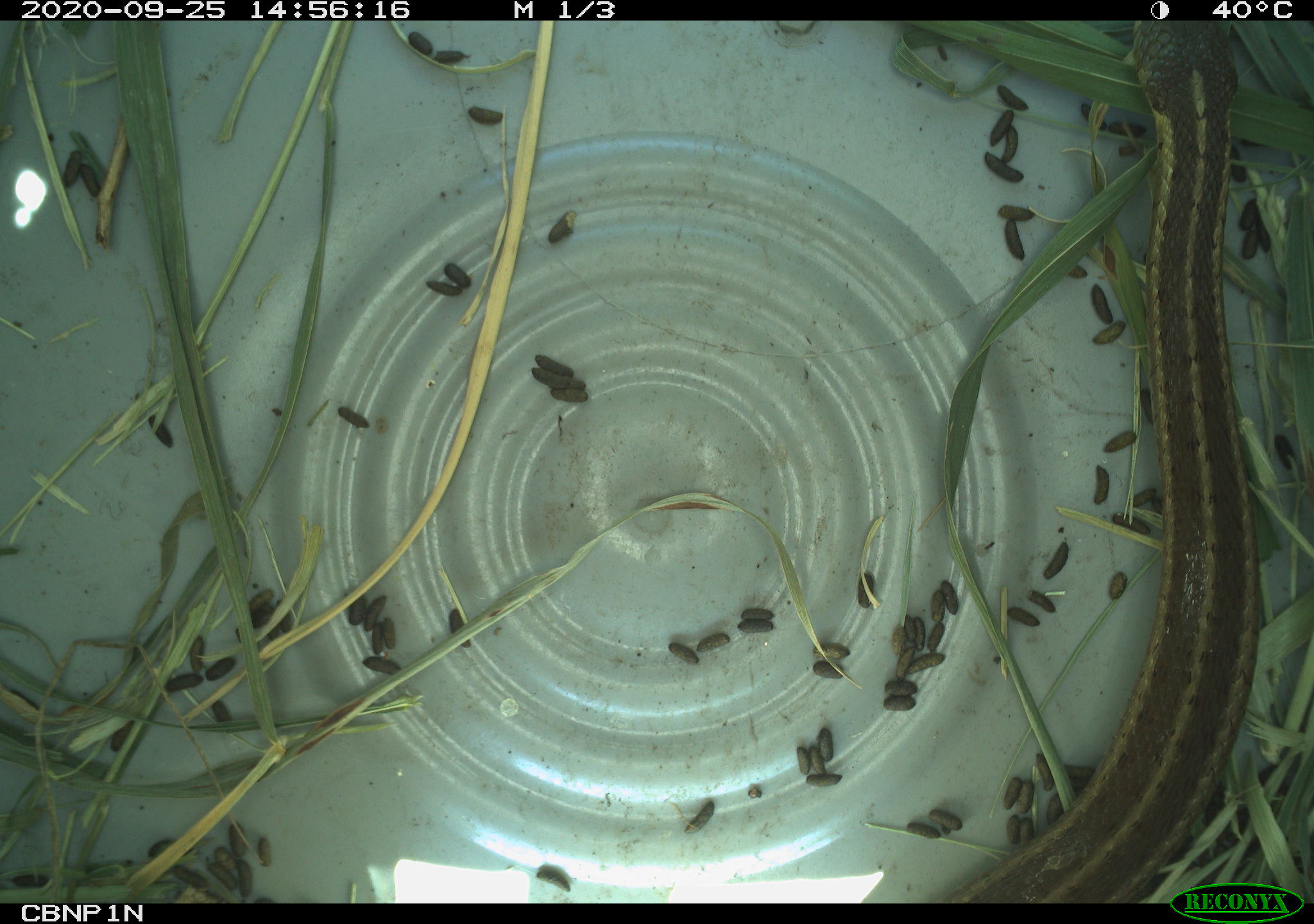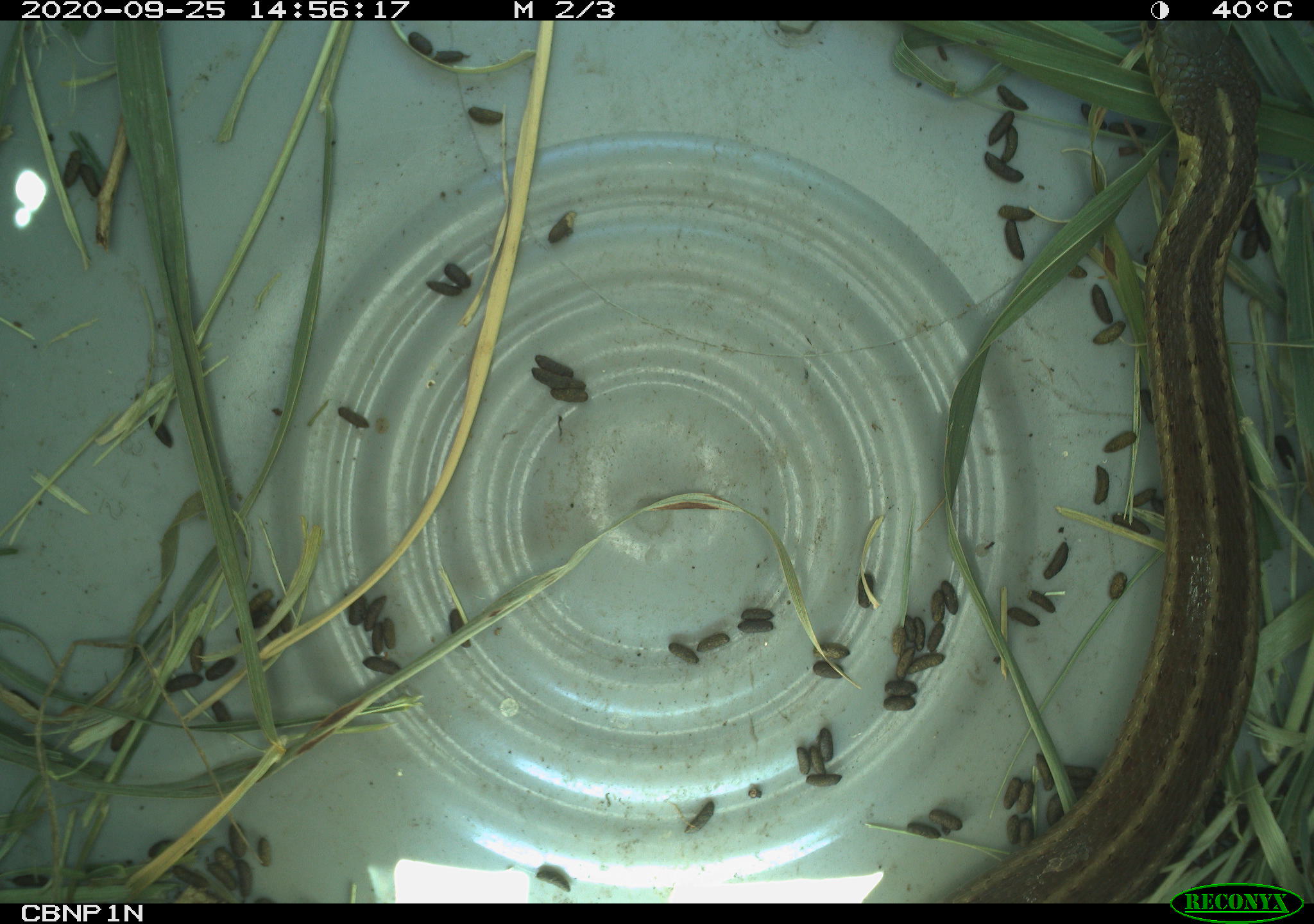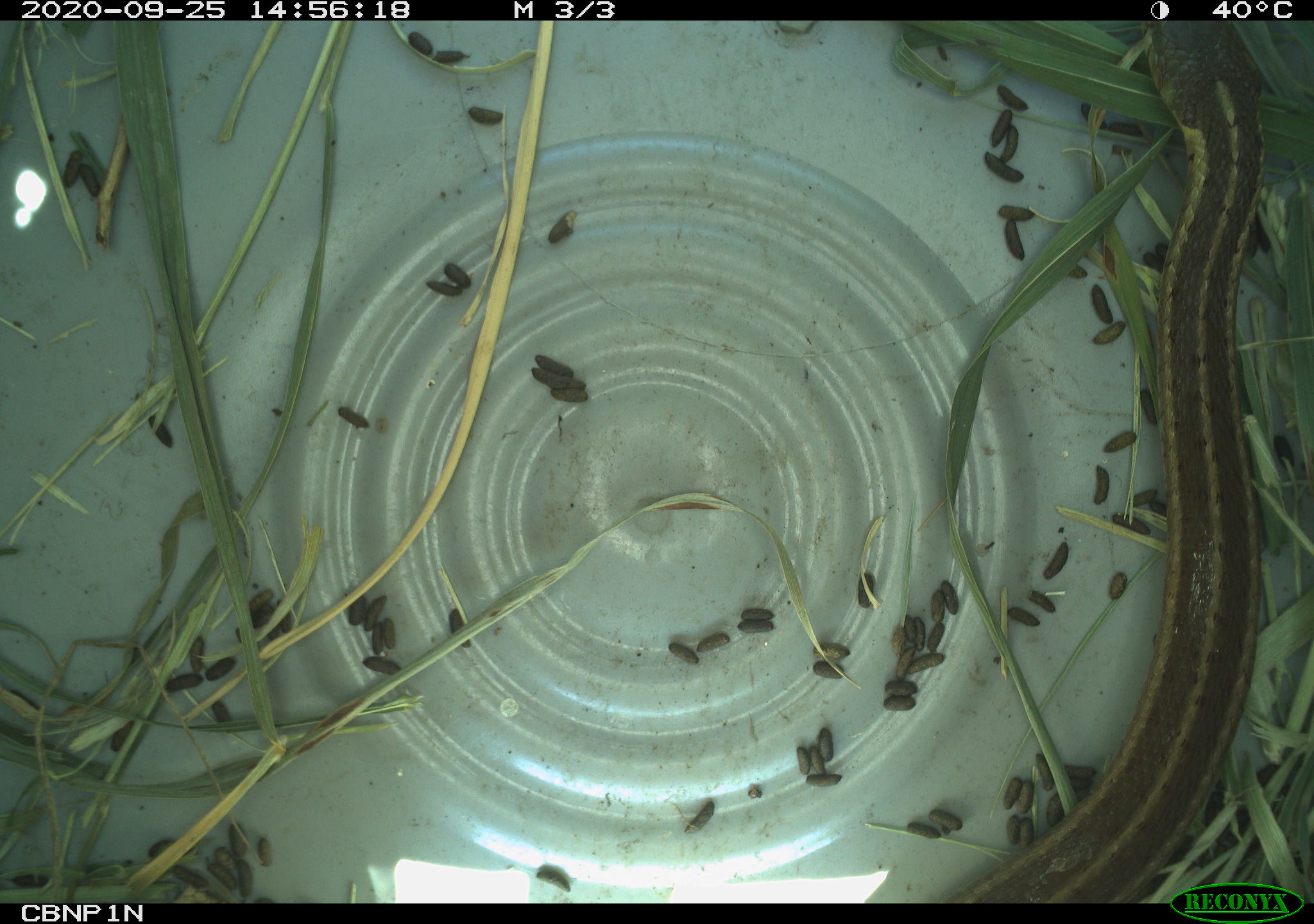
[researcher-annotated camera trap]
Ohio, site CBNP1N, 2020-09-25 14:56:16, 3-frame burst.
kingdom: Animalia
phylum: Chordata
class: Reptilia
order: Squamata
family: Colubridae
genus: Thamnophis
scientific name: Thamnophis sirtalis sirtalis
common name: eastern gartersnake